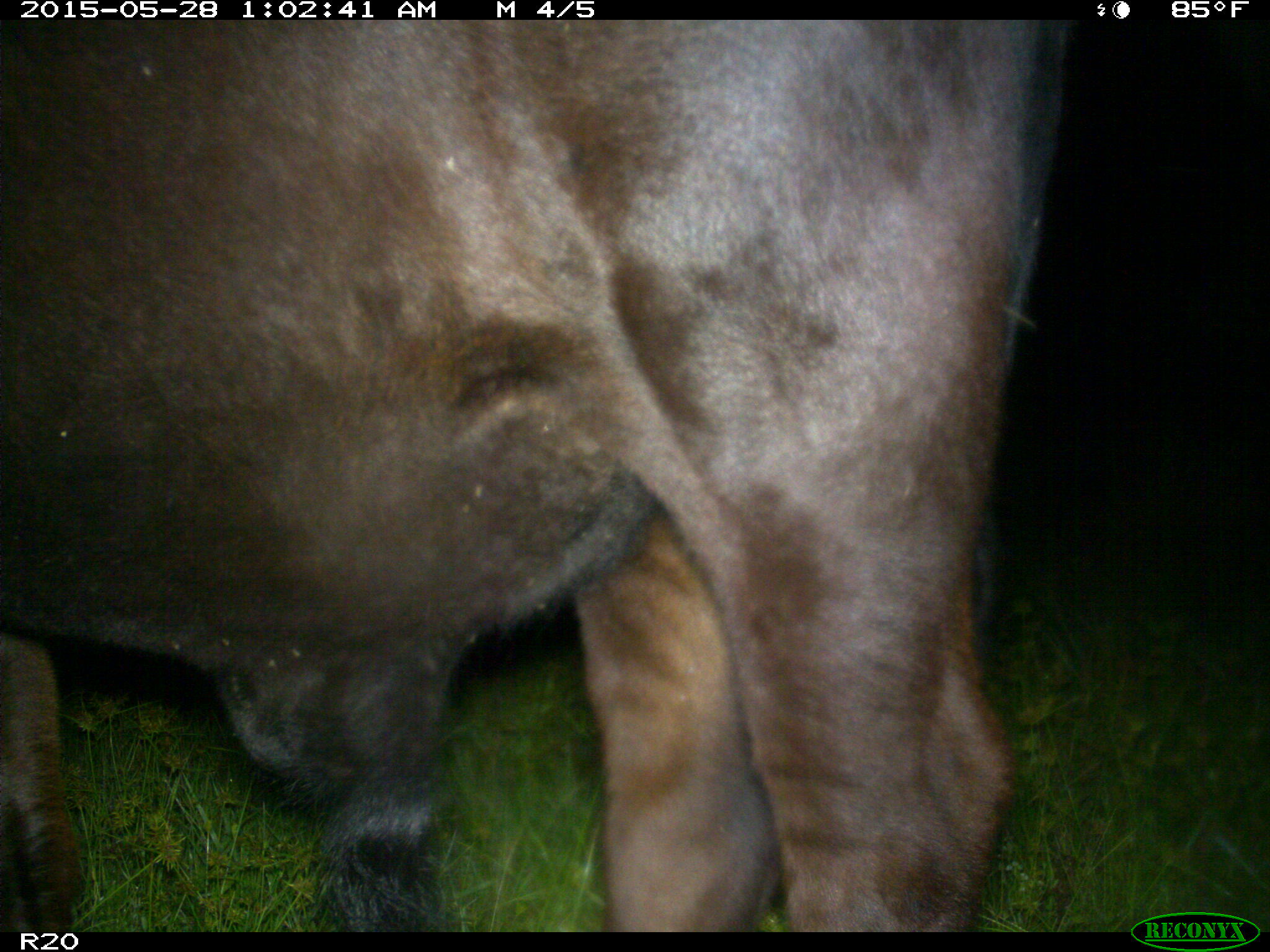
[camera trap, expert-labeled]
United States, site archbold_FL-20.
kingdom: Animalia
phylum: Chordata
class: Mammalia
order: Artiodactyla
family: Bovidae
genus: Bos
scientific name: Bos taurus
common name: domestic cow